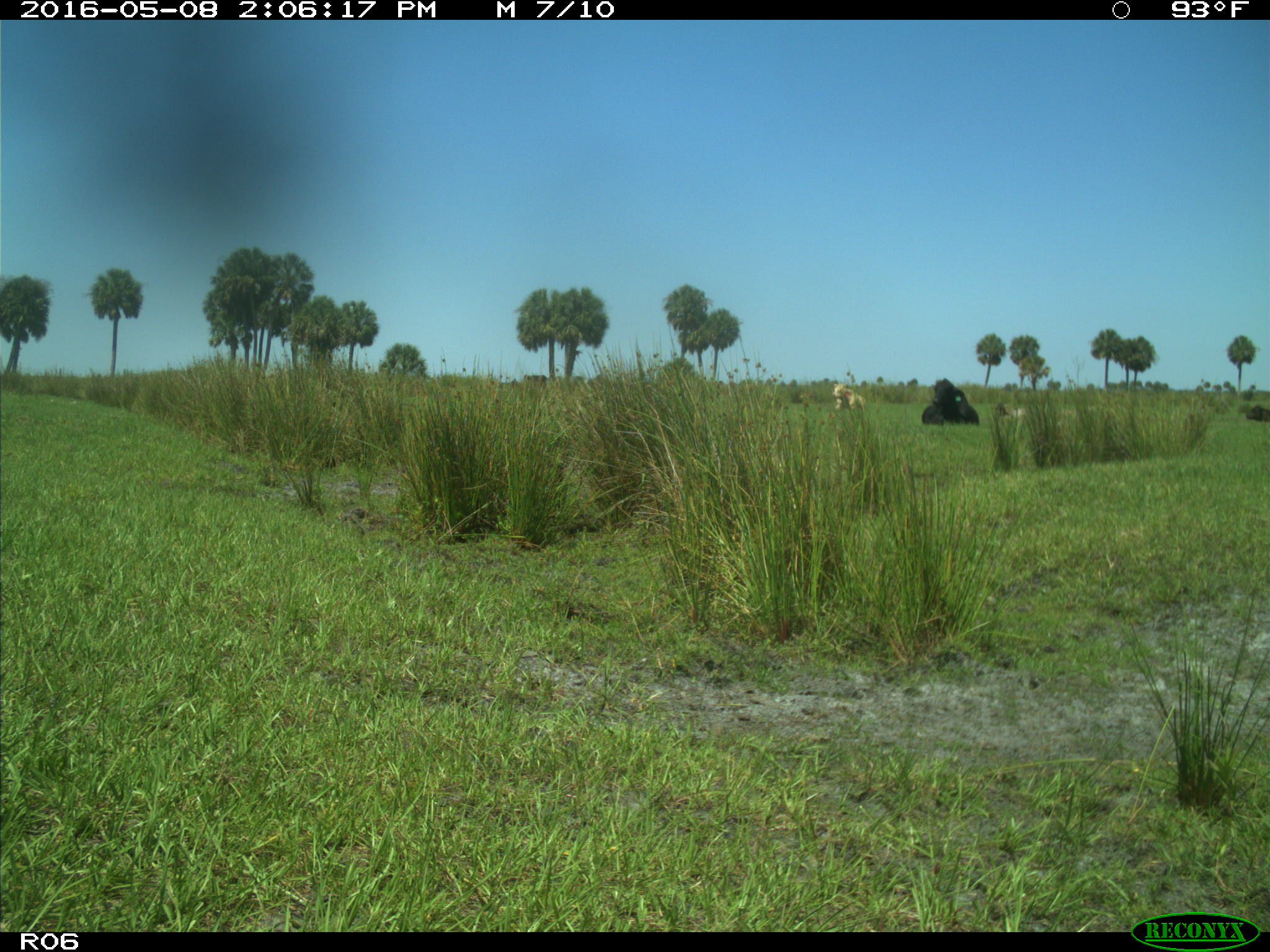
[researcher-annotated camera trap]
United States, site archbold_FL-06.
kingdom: Animalia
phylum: Chordata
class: Mammalia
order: Artiodactyla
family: Bovidae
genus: Bos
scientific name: Bos taurus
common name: domestic cow